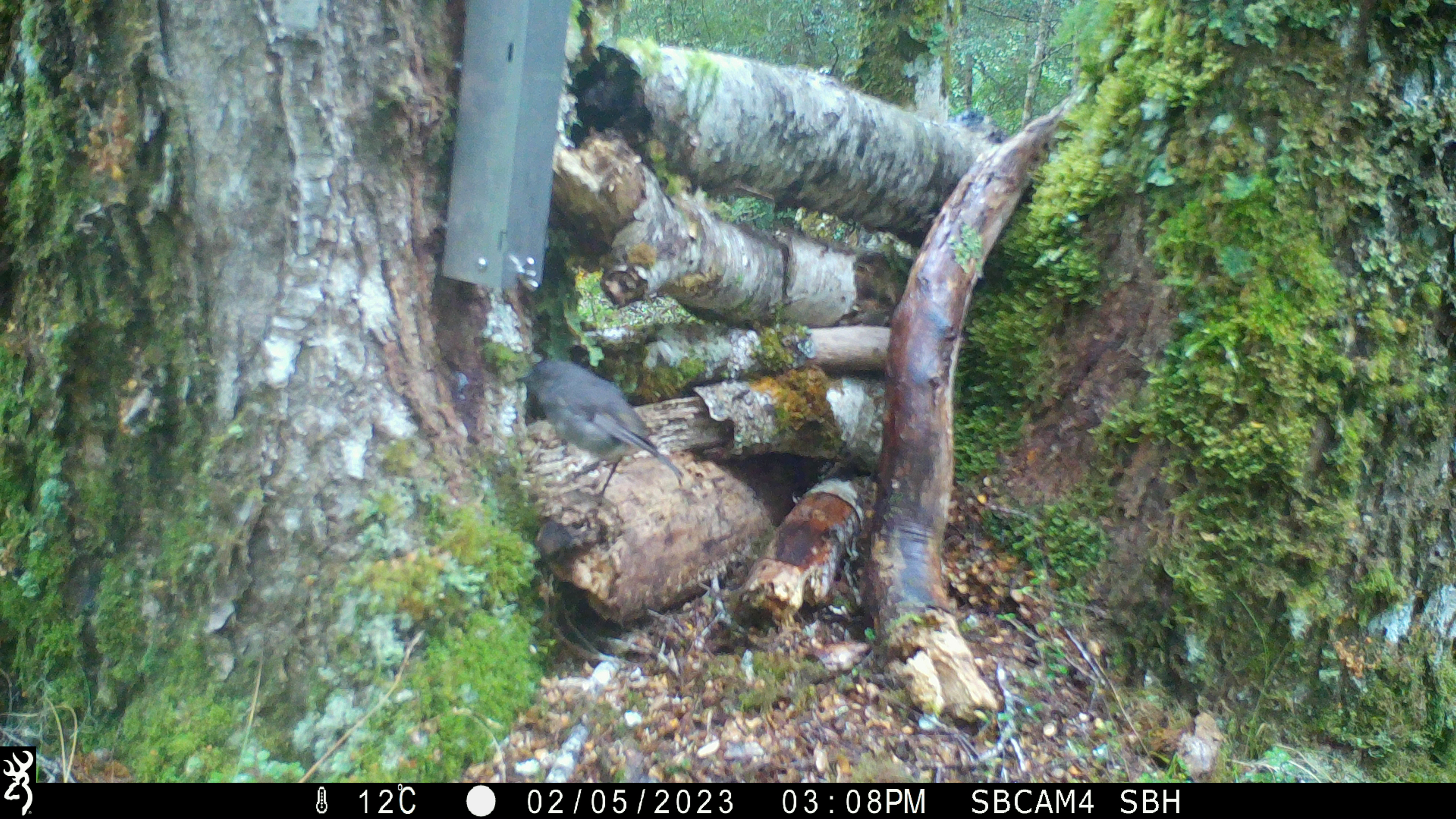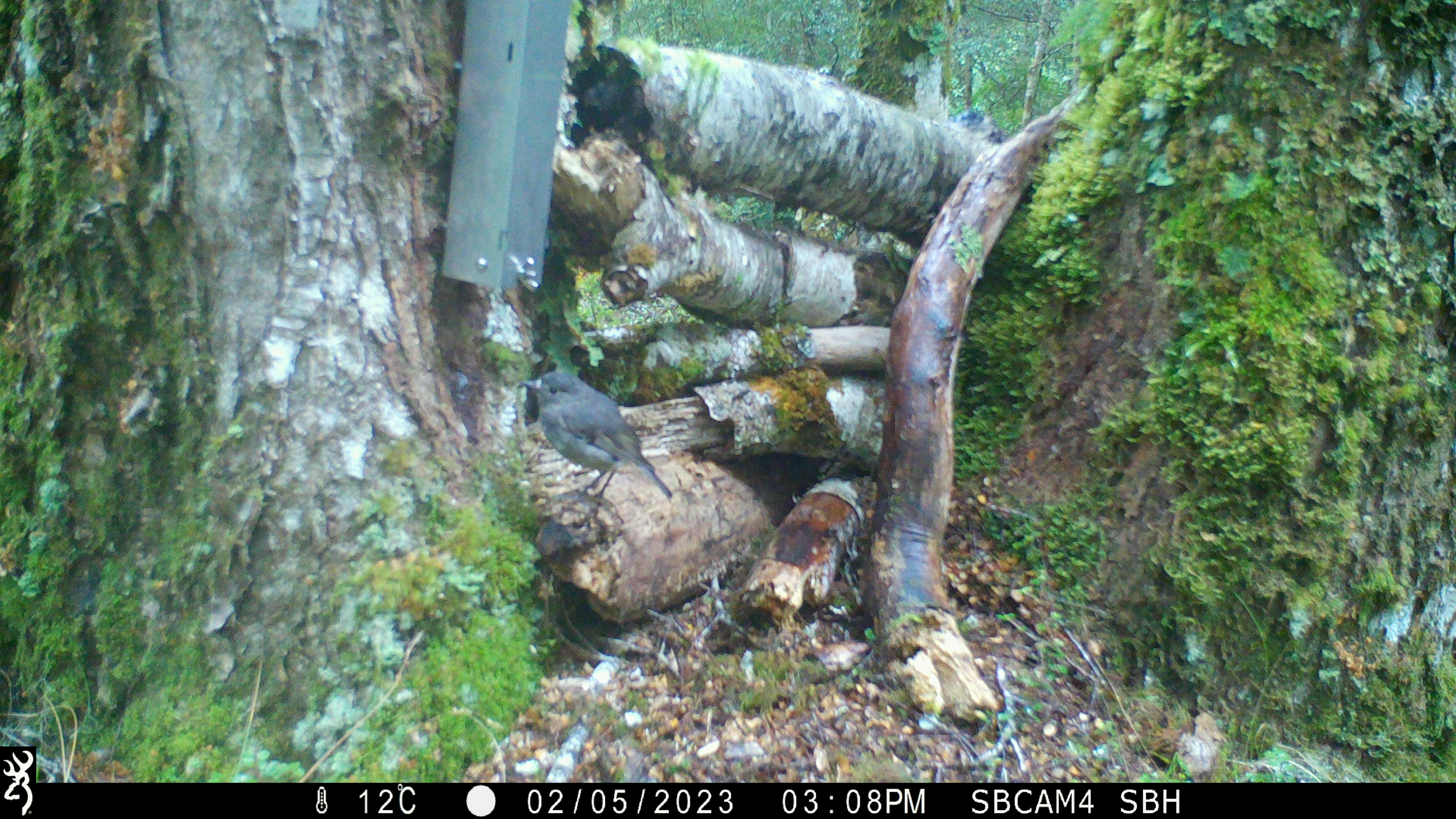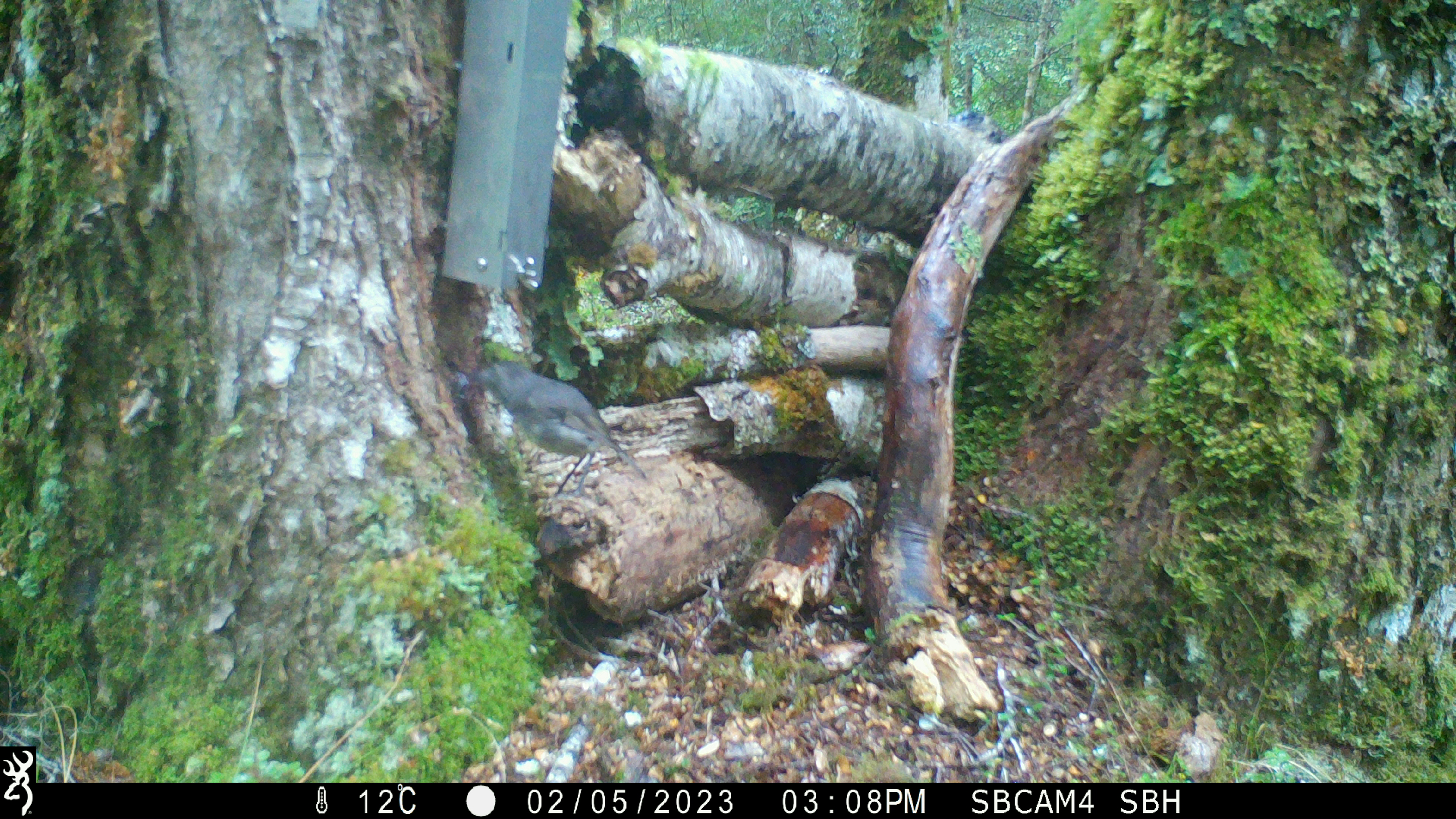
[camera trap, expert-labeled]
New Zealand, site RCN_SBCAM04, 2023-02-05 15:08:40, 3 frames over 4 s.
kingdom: Animalia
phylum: Chordata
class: Aves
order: Passeriformes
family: Petroicidae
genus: Petroica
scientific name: Petroica australis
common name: new zealand robin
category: robin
Robin (new zealand robin) (Petroica australis).